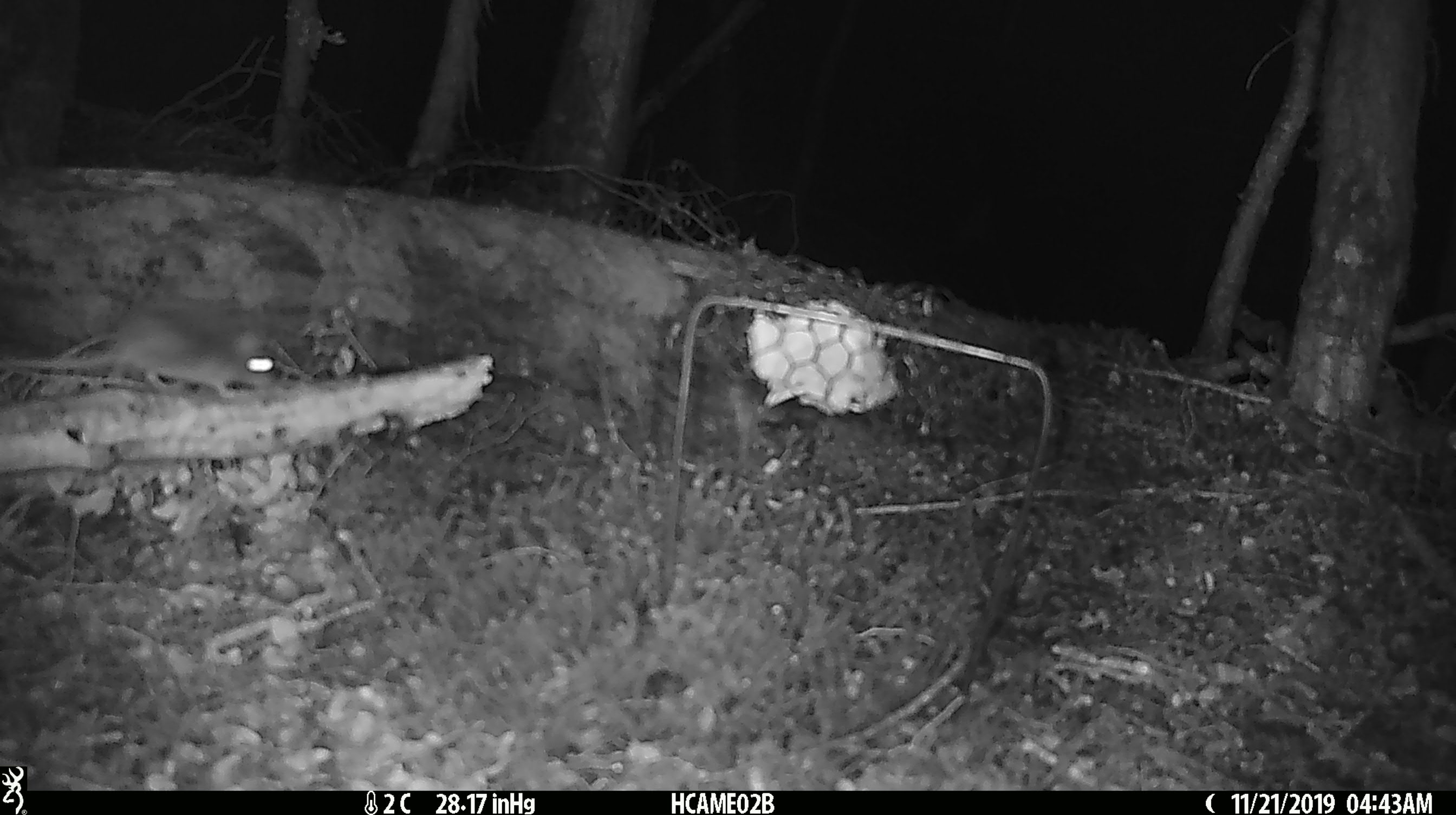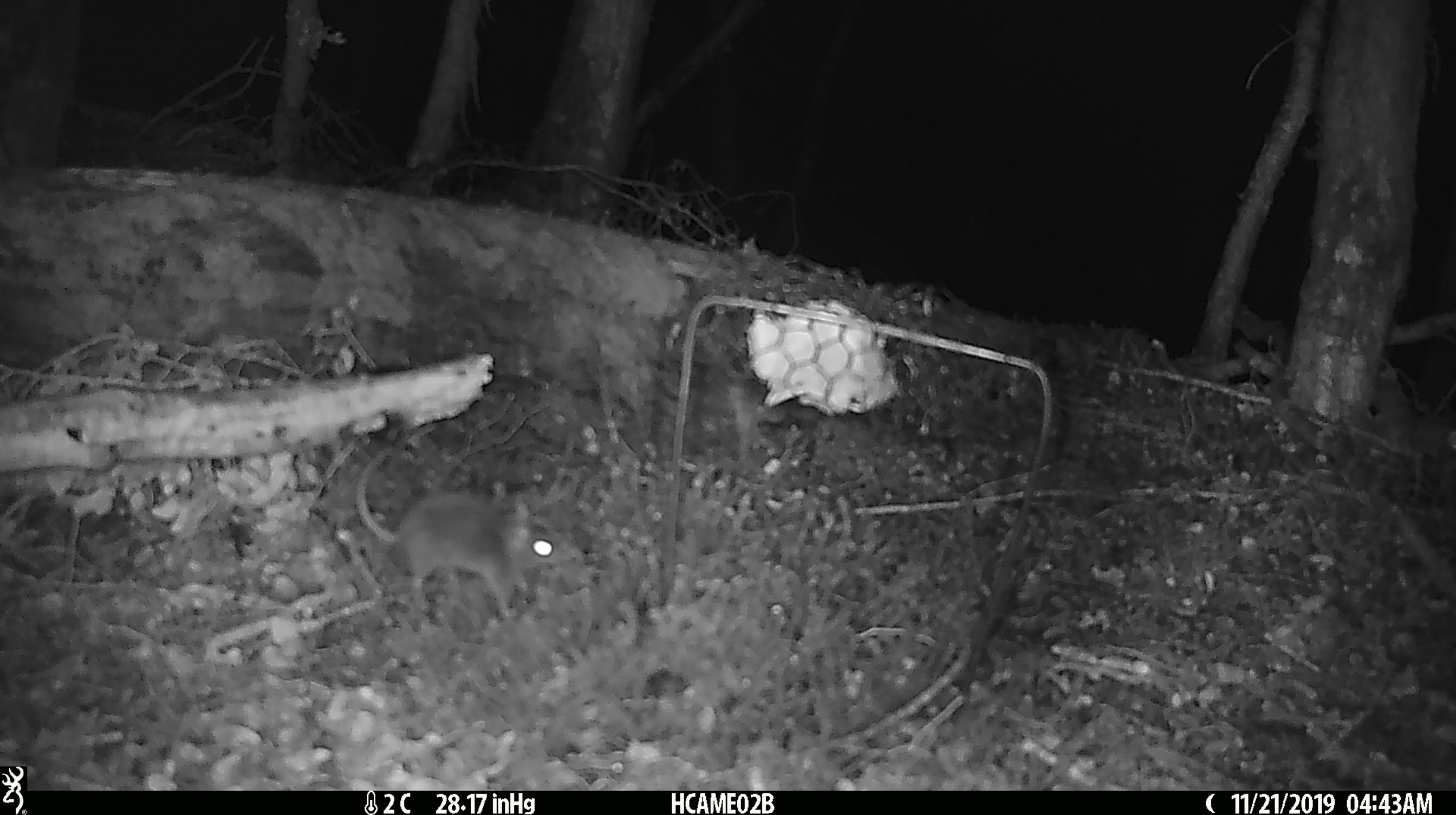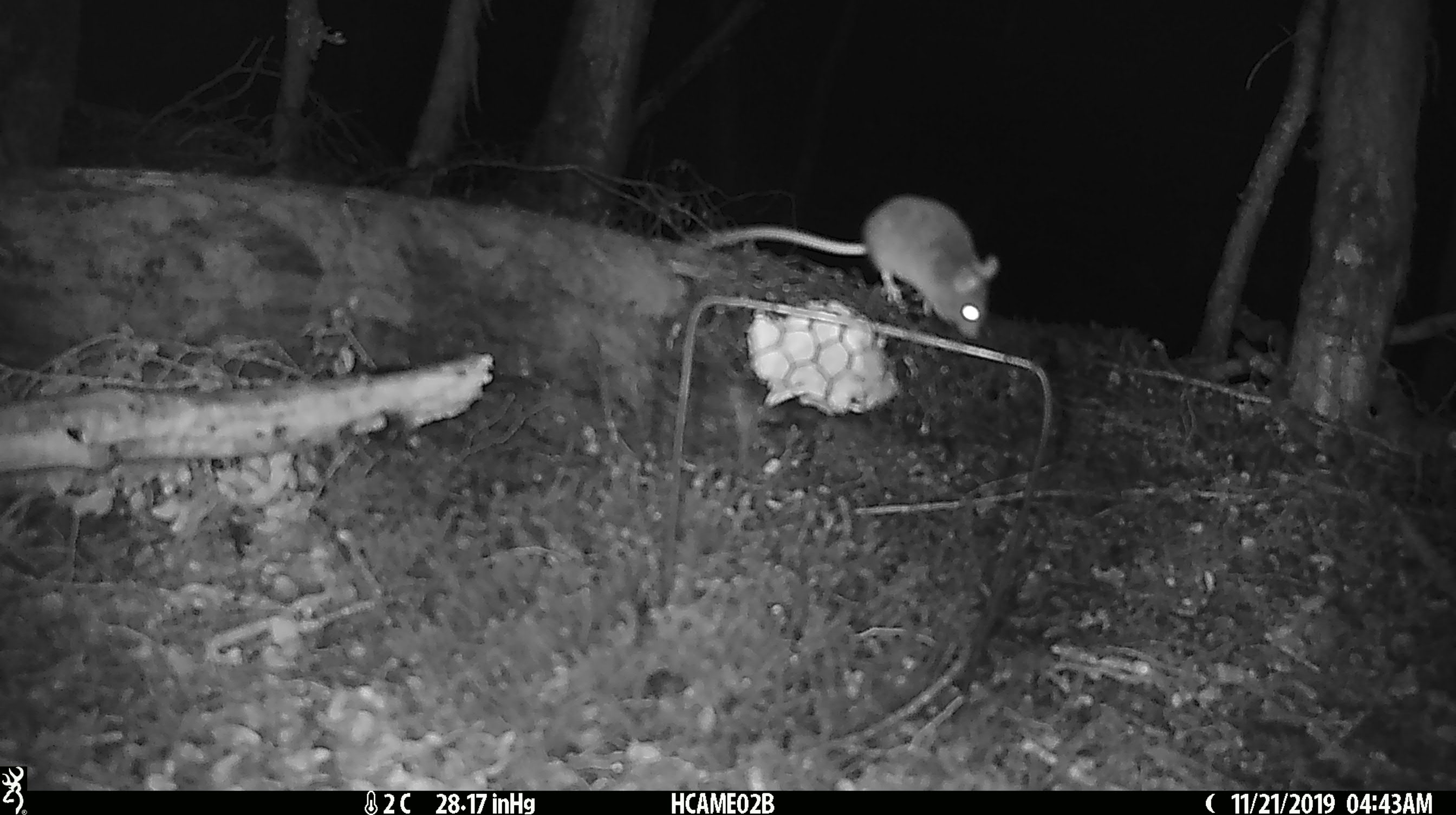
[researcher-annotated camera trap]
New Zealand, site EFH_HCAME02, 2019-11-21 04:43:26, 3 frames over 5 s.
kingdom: Animalia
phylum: Chordata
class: Mammalia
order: Rodentia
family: Muridae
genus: Mus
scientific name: Mus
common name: mouse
Mouse (Mus).